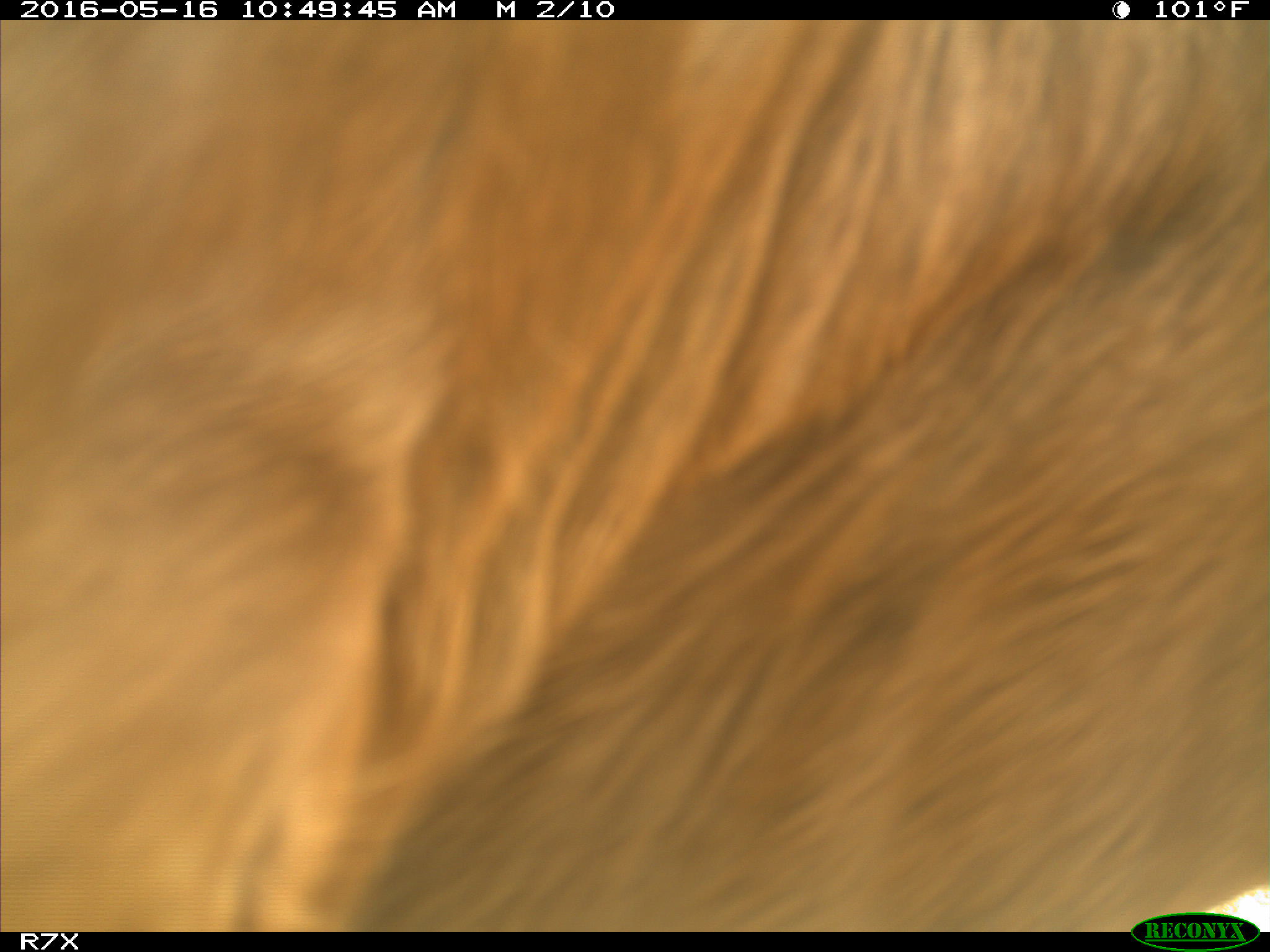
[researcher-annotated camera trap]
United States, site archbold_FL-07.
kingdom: Animalia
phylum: Chordata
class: Mammalia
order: Artiodactyla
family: Bovidae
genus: Bos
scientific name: Bos taurus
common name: domestic cow